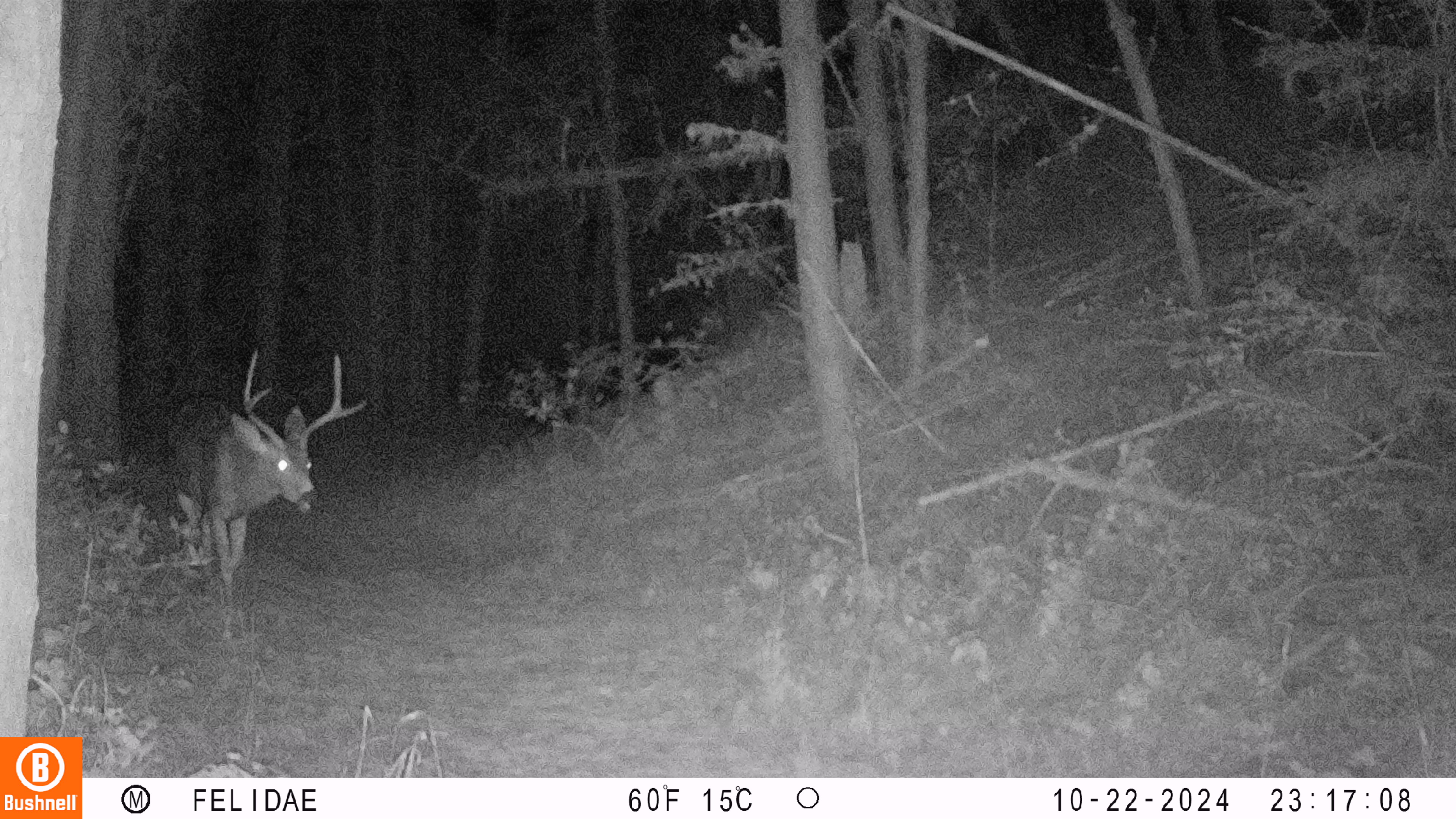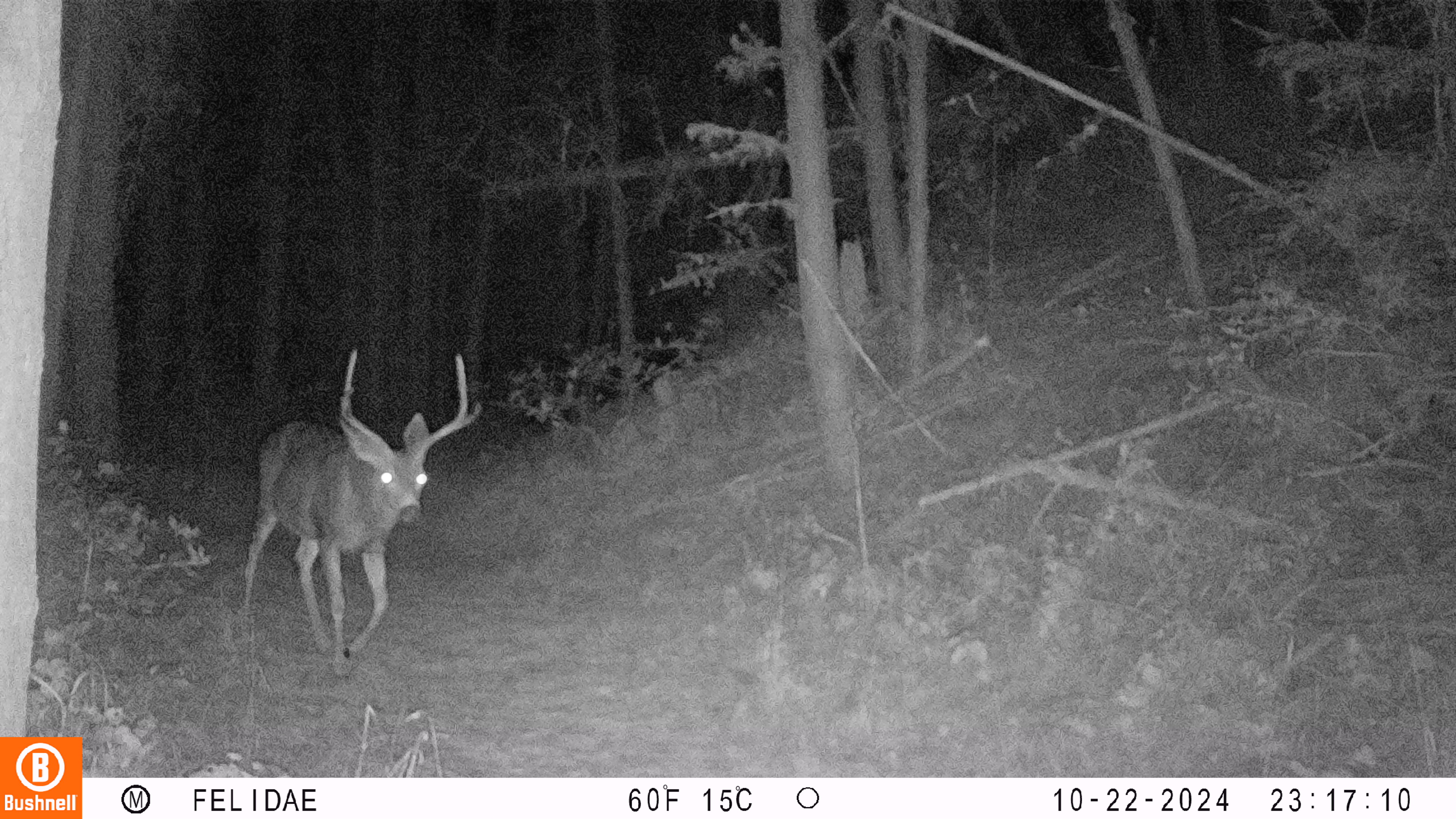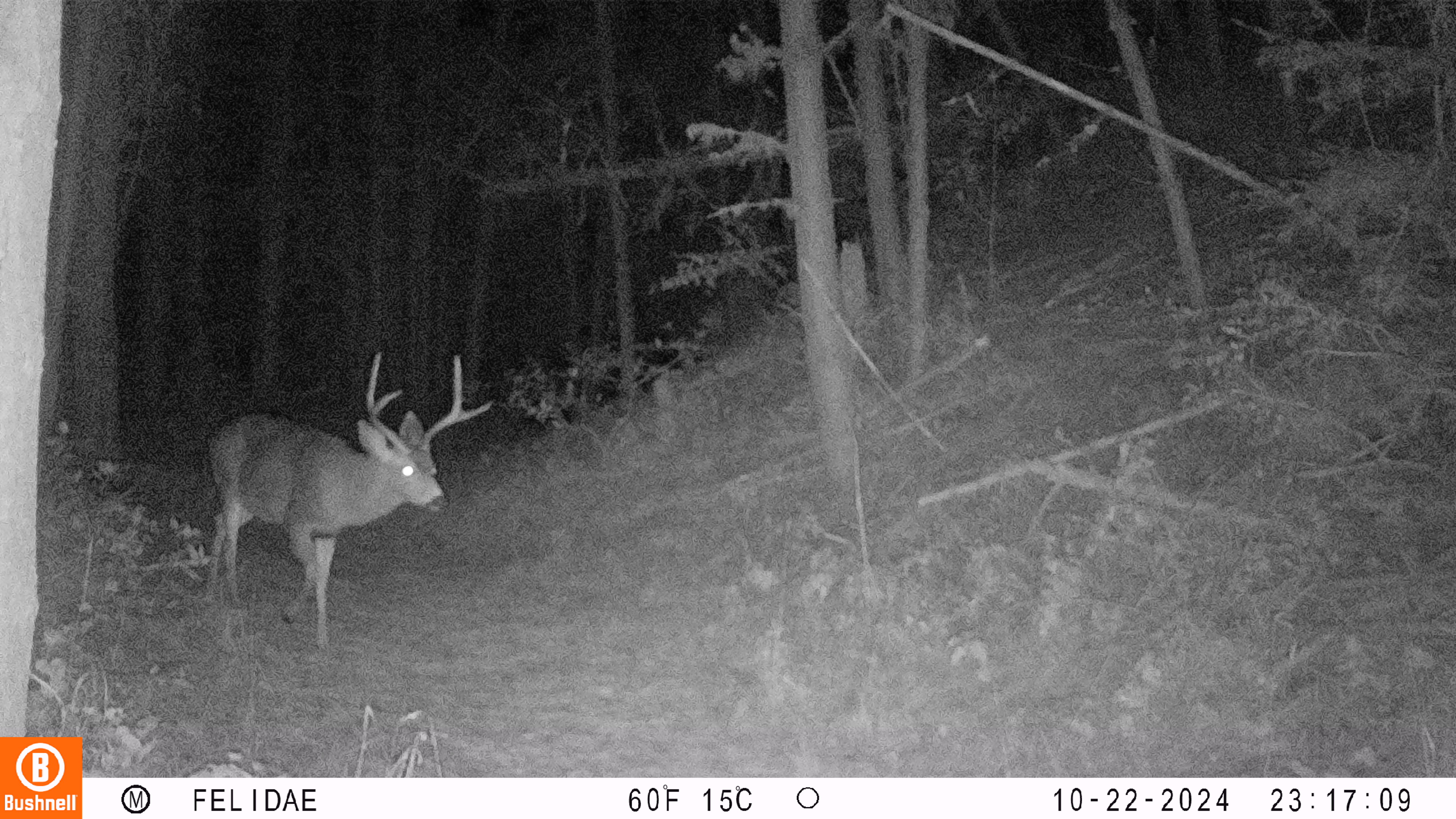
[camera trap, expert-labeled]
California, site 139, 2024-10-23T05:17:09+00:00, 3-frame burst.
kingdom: Animalia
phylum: Chordata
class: Mammalia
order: Artiodactyla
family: Cervidae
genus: Odocoileus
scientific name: Odocoileus hemionus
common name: mule deer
Mule deer (Odocoileus hemionus).